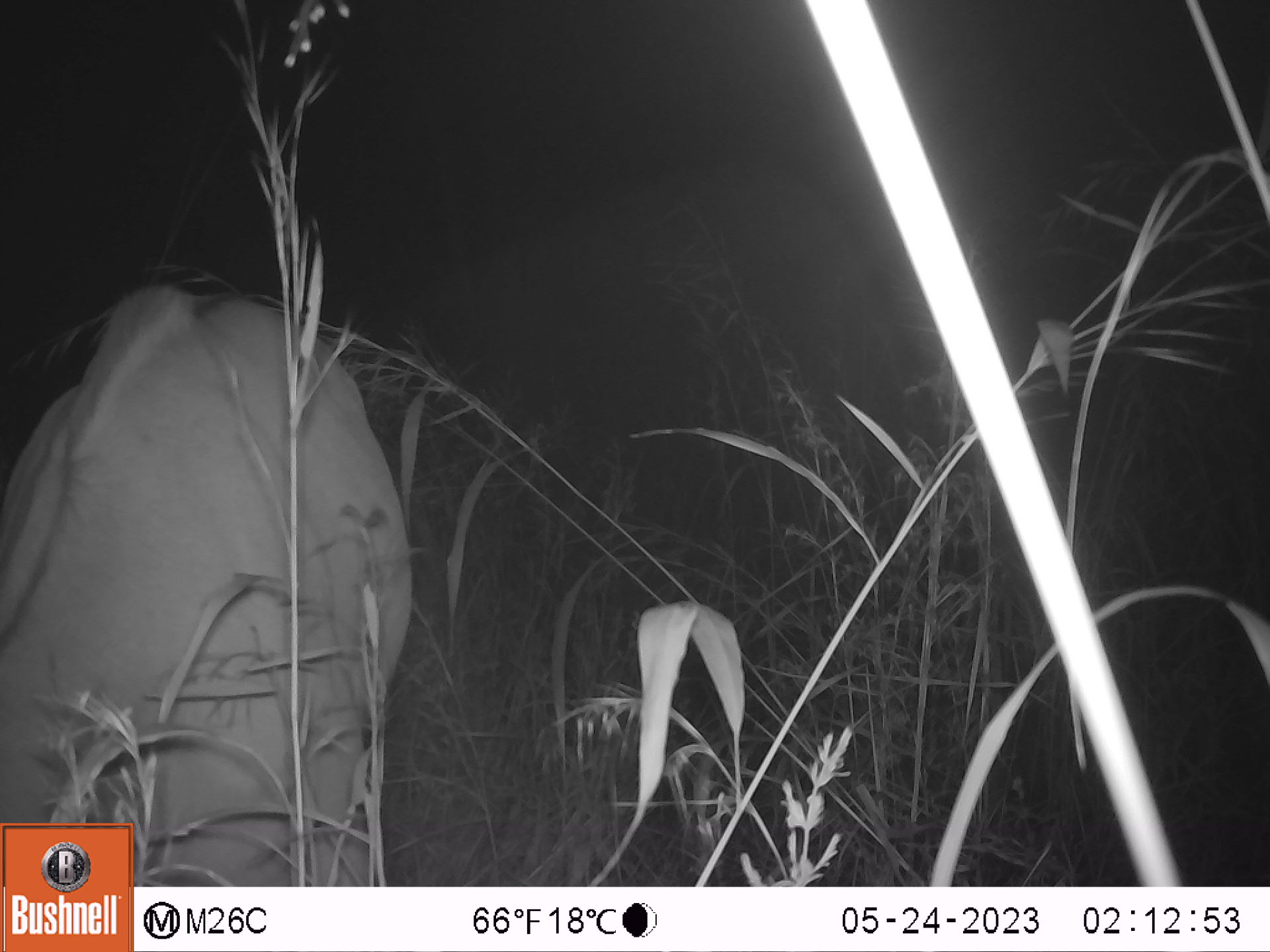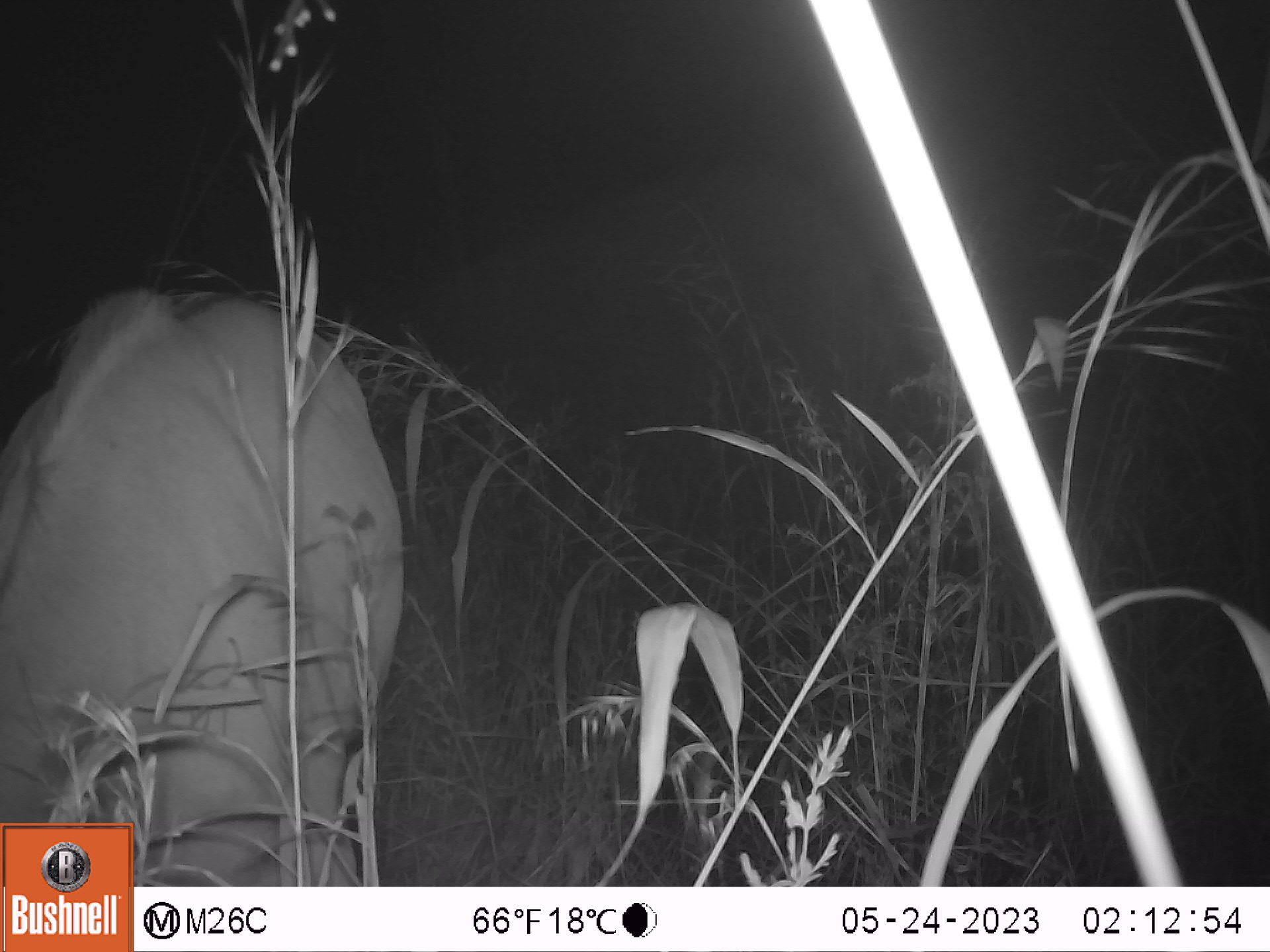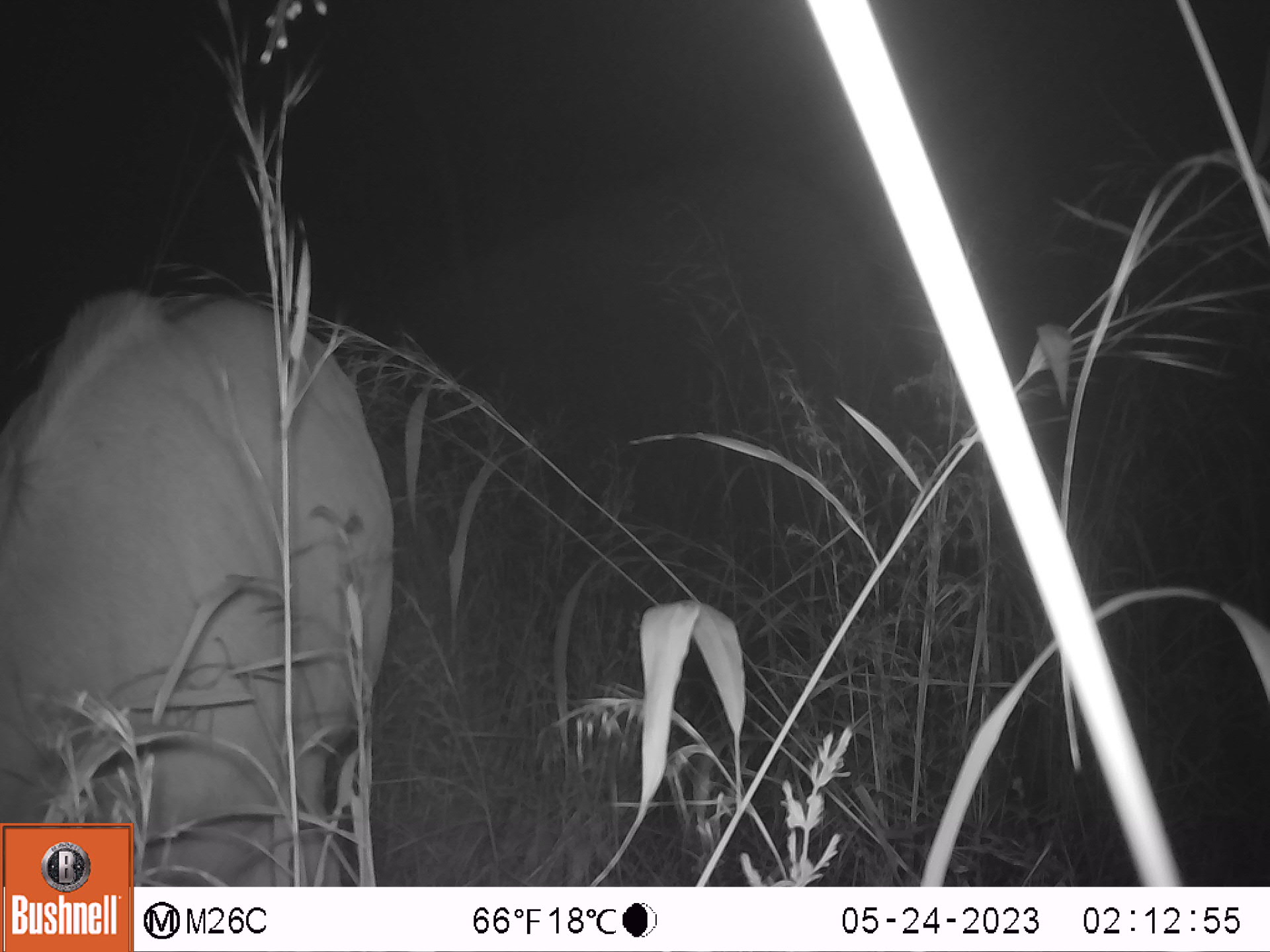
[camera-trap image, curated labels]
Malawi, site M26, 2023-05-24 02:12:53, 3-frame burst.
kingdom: Animalia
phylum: Chordata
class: Mammalia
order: Artiodactyla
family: Bovidae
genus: Tragelaphus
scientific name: Tragelaphus strepsiceros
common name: greater kudu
Greater kudu (Tragelaphus strepsiceros), count 1.